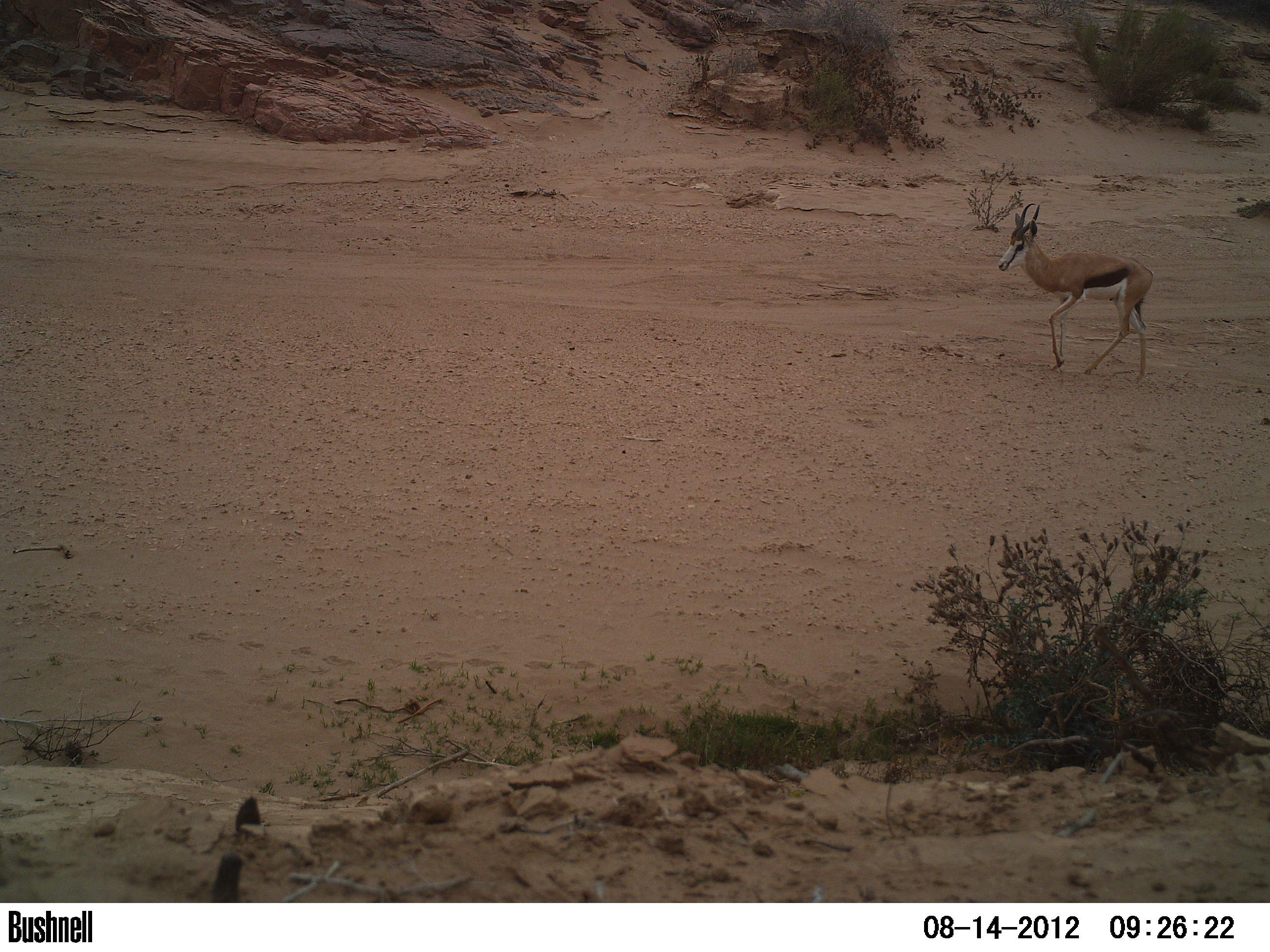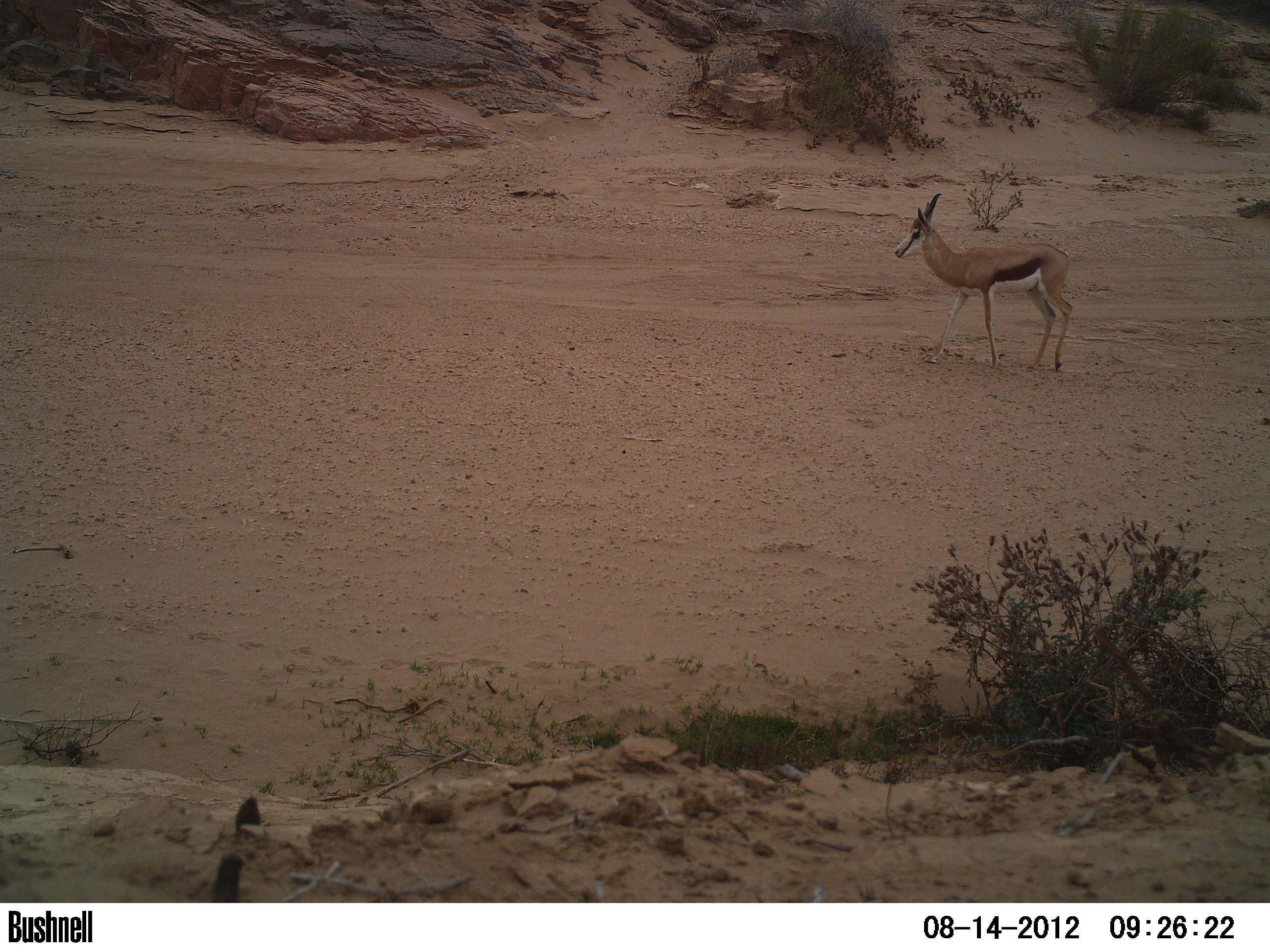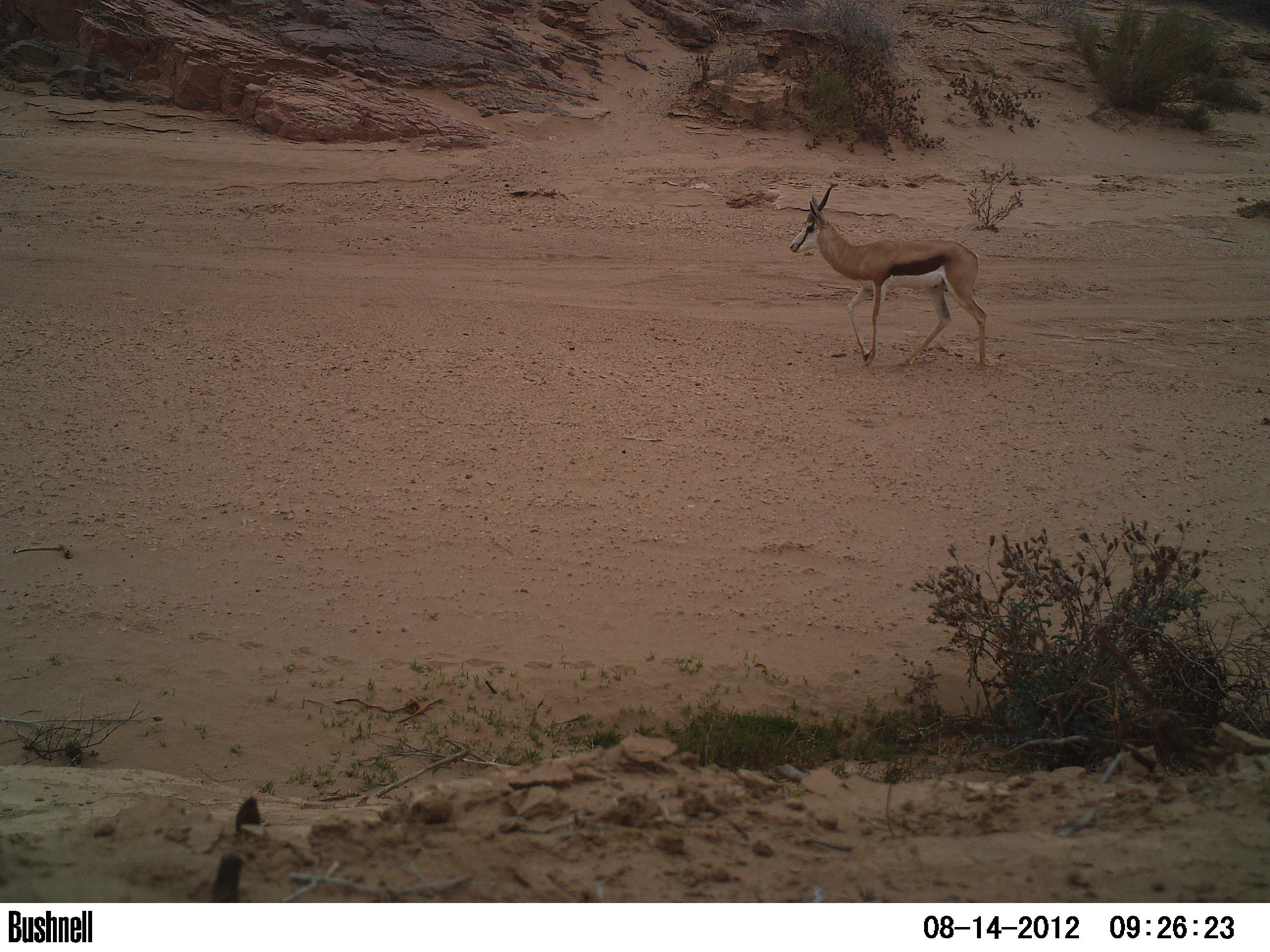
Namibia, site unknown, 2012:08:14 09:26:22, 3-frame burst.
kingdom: Animalia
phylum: Chordata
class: Mammalia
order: Artiodactyla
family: Bovidae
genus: Antidorcas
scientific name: Antidorcas marsupialis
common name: springbok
Antidorcas marsupialis (springbok).